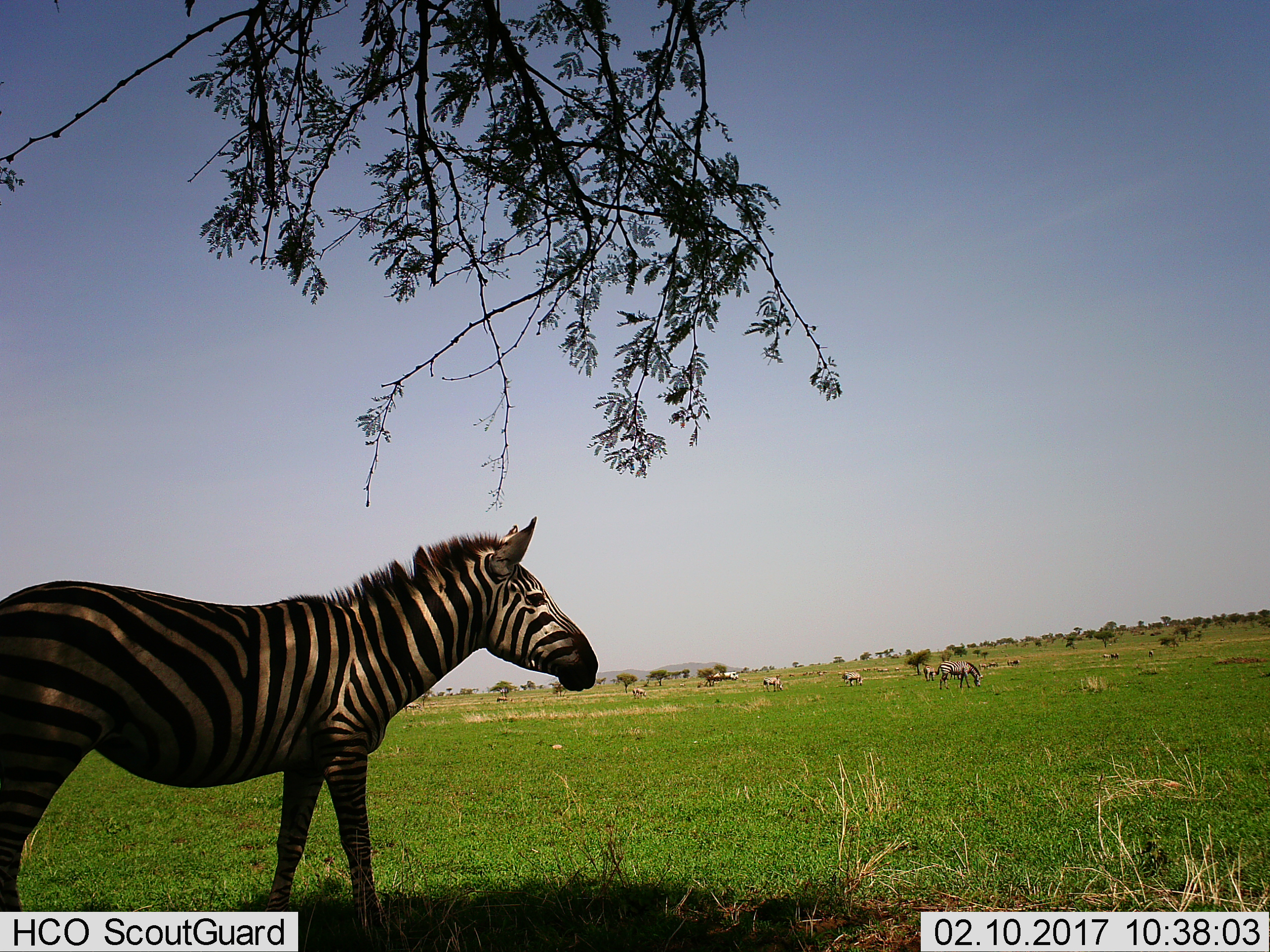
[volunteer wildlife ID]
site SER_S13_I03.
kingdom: Animalia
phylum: Chordata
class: Mammalia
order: Perissodactyla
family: Equidae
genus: Equus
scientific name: Equus quagga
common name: plains zebra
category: zebraplains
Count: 6.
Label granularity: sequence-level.